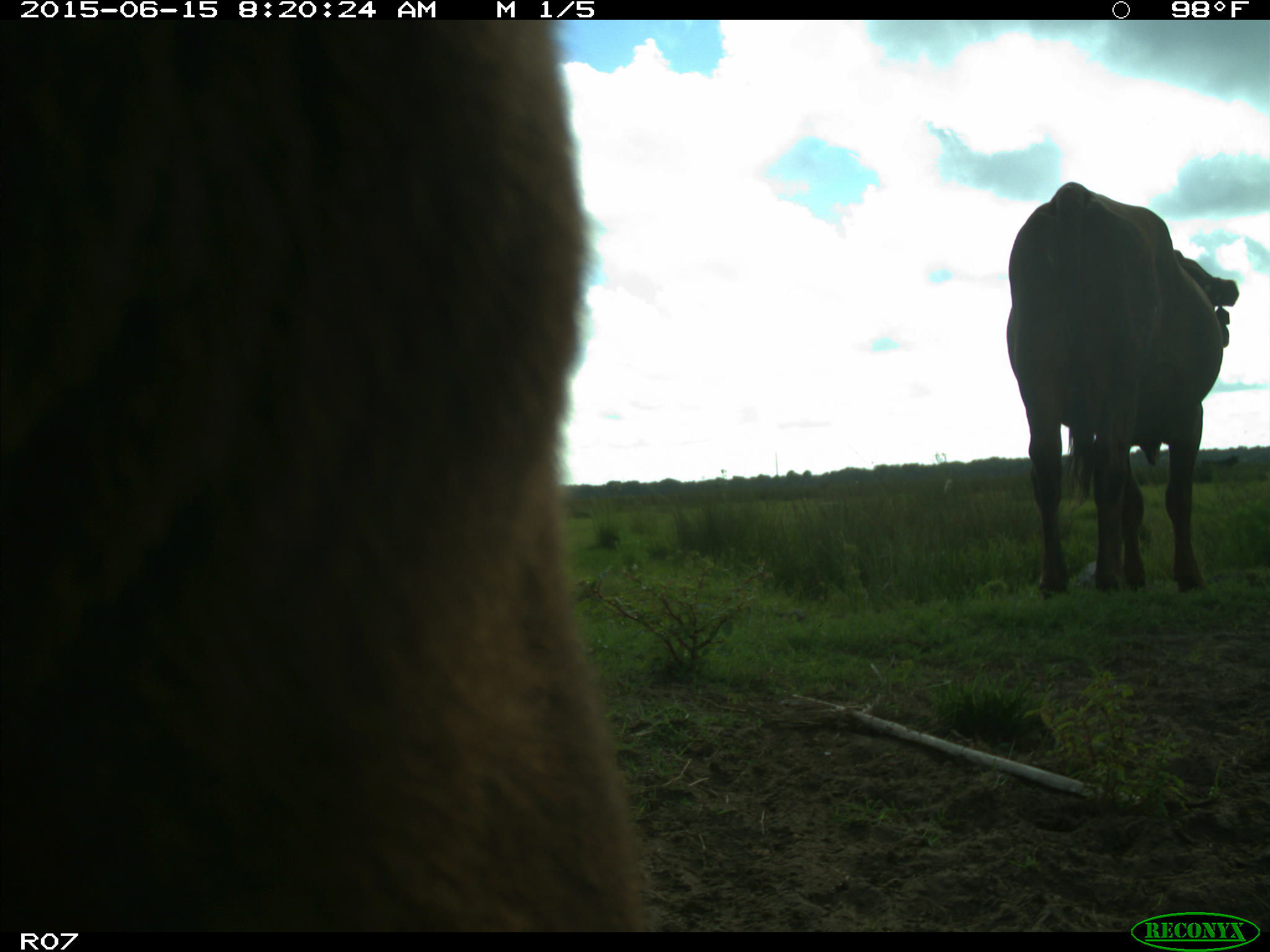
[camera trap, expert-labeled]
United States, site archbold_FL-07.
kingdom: Animalia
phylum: Chordata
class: Mammalia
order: Artiodactyla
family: Bovidae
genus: Bos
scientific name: Bos taurus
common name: domestic cow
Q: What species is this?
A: Bos taurus (domestic cow).